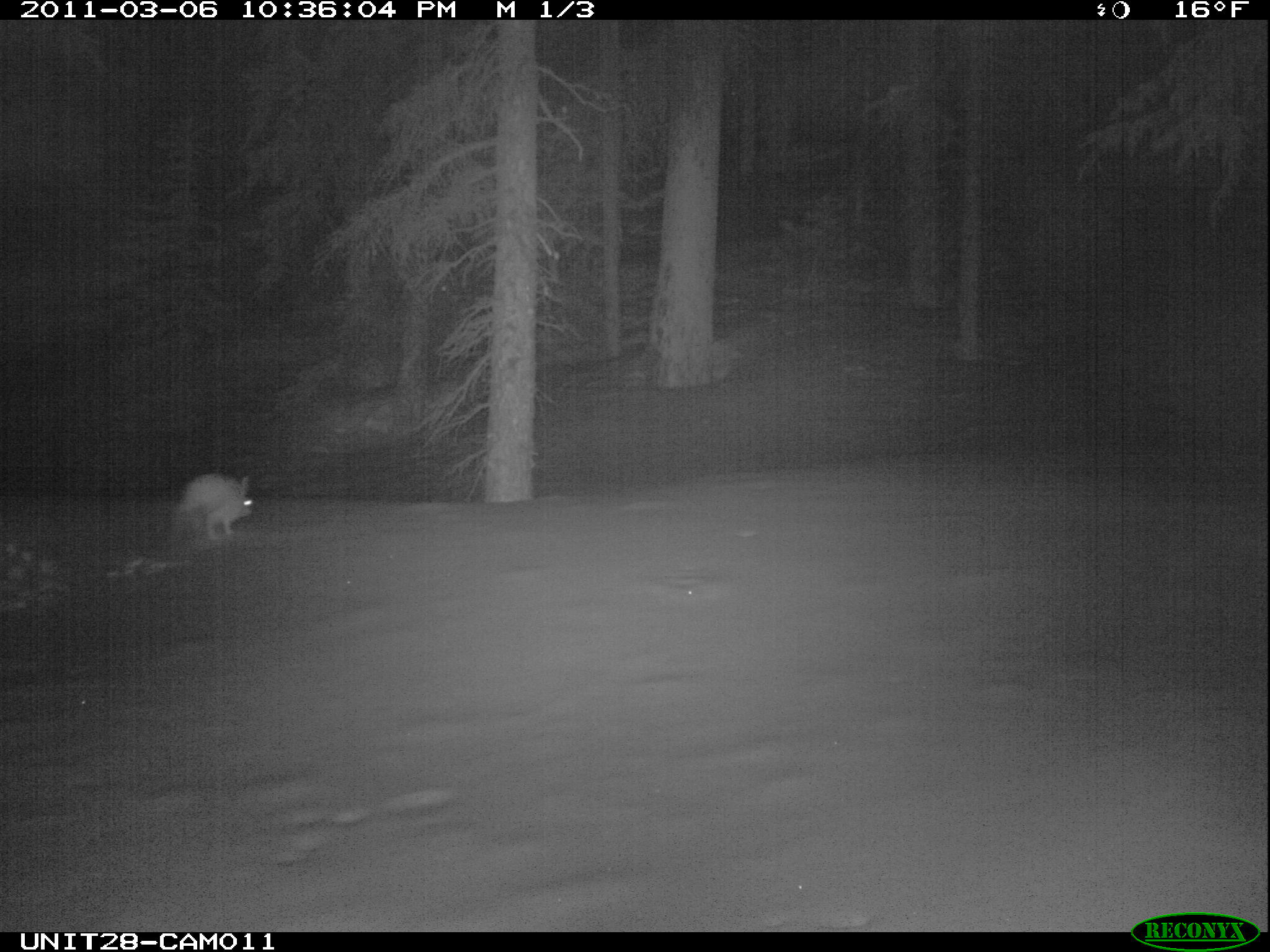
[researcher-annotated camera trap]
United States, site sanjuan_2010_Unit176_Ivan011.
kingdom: Animalia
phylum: Chordata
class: Mammalia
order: Lagomorpha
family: Leporidae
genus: Lepus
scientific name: Lepus americanus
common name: snowshoe hare